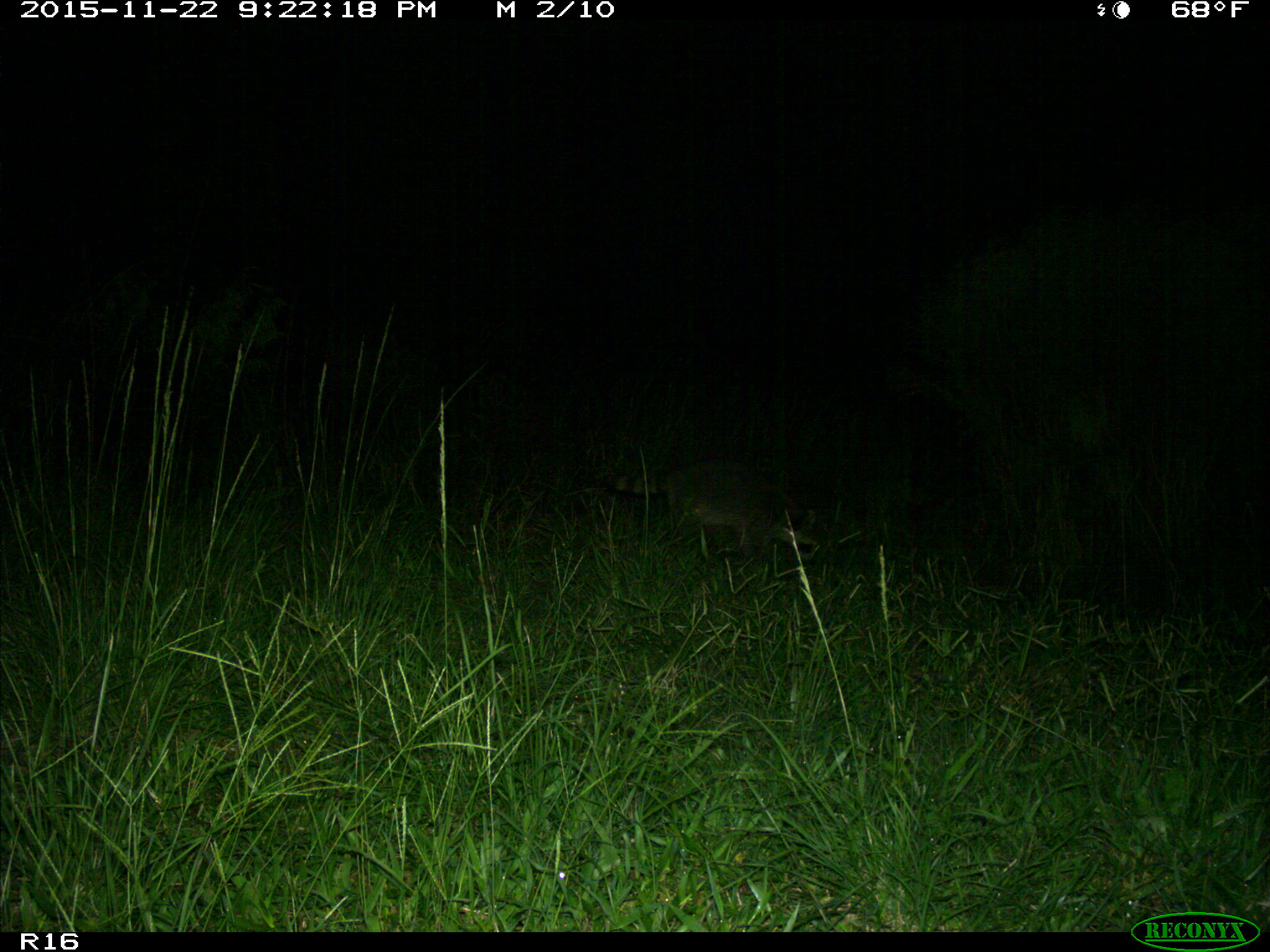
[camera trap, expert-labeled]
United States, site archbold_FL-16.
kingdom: Animalia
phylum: Chordata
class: Mammalia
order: Carnivora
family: Procyonidae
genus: Procyon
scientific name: Procyon lotor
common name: common raccoon